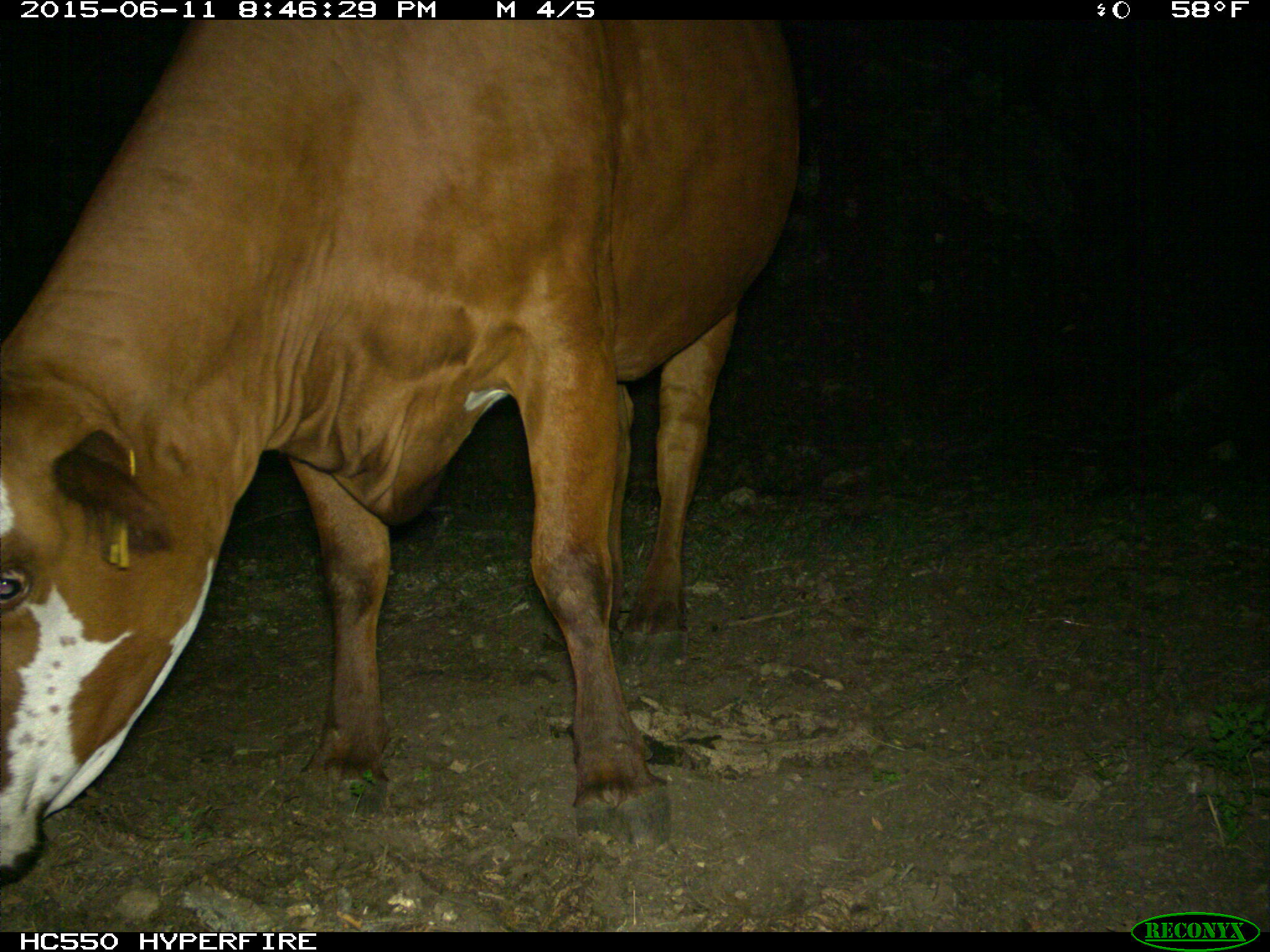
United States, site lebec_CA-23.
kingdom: Animalia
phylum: Chordata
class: Mammalia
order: Artiodactyla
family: Bovidae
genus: Bos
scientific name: Bos taurus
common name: domestic cow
Bos taurus (domestic cow).